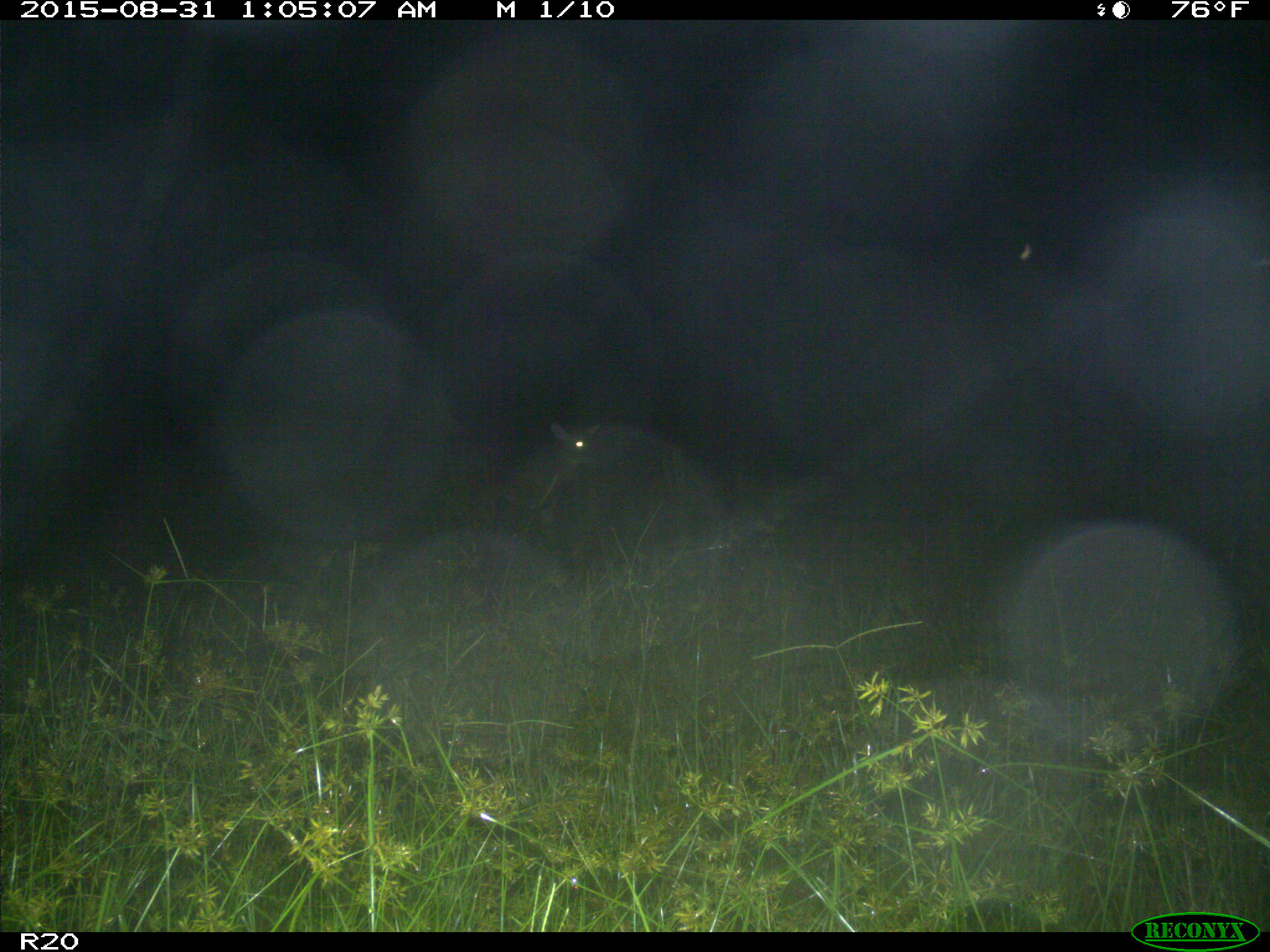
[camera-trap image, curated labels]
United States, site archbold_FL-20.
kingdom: Animalia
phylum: Chordata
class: Mammalia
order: Artiodactyla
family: Cervidae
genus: Odocoileus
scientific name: Odocoileus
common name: deer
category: unidentified deer